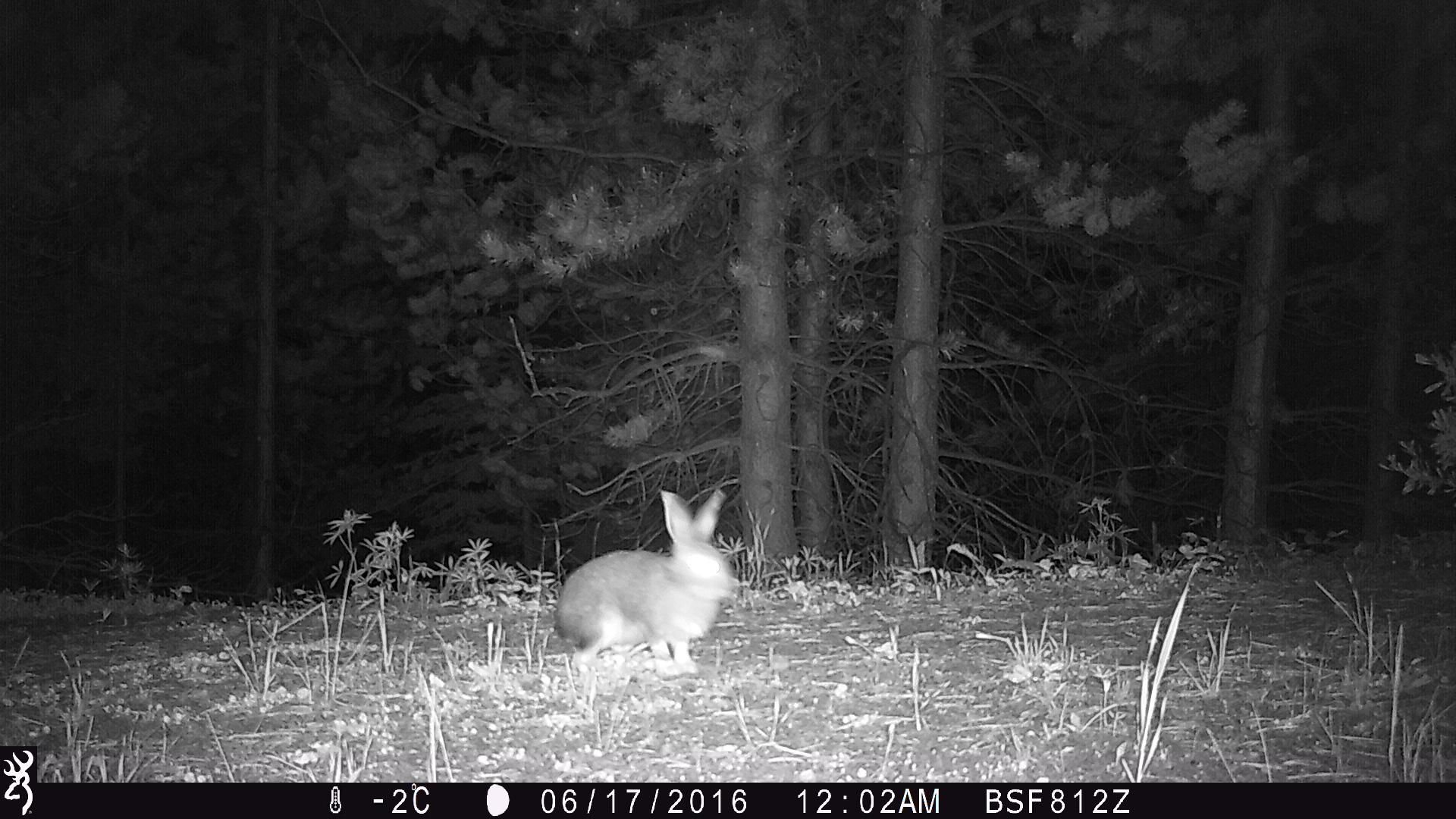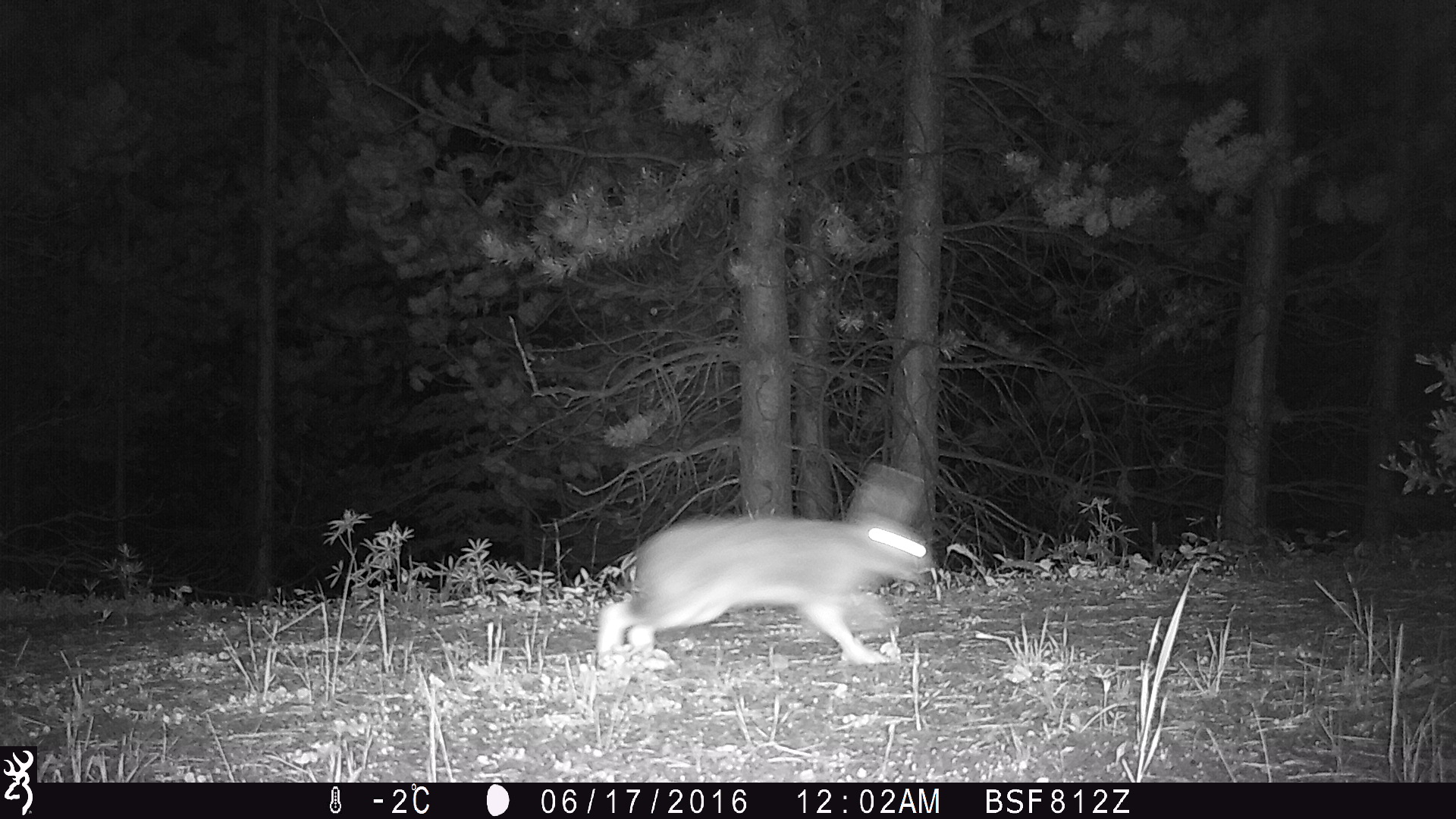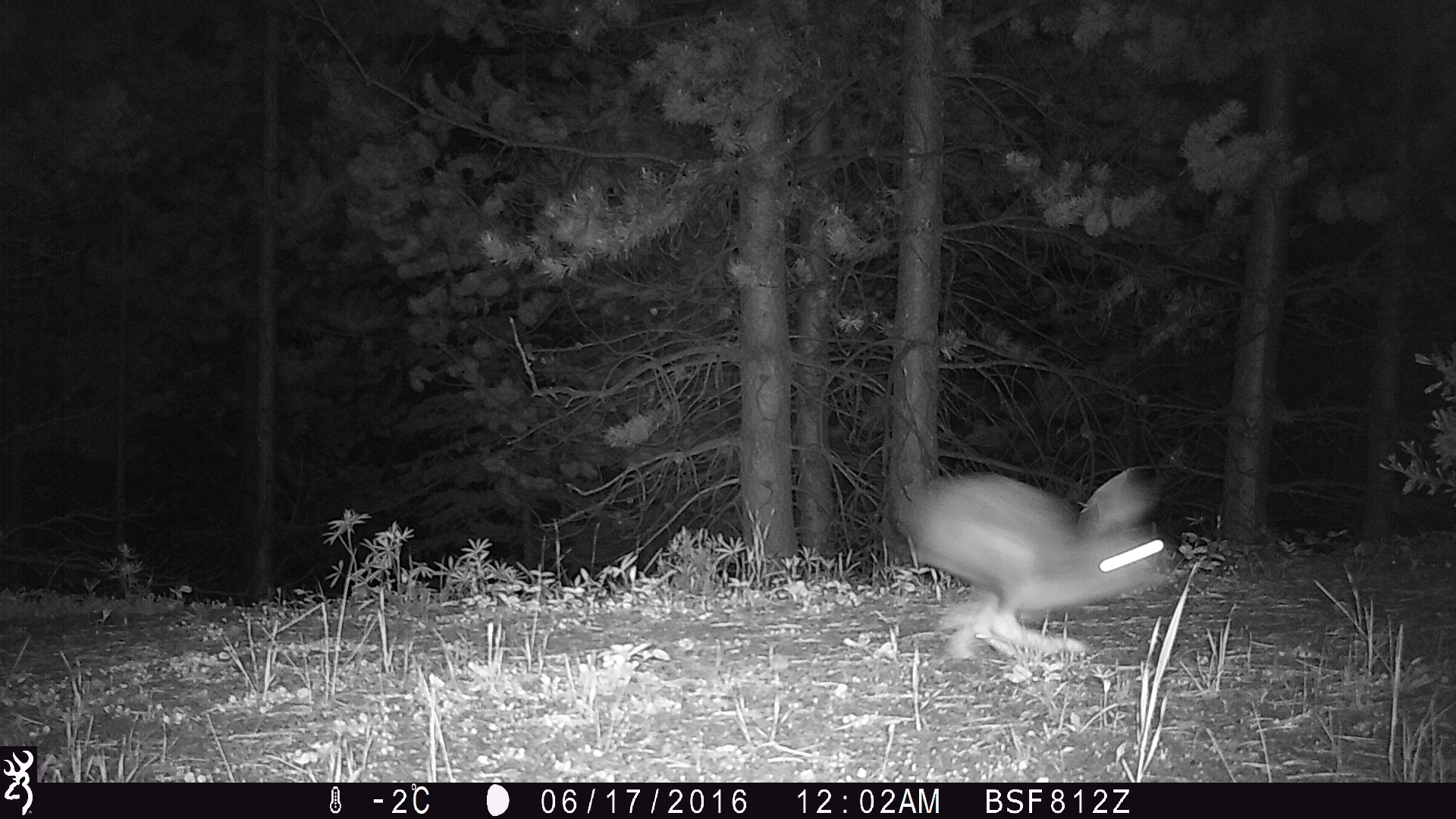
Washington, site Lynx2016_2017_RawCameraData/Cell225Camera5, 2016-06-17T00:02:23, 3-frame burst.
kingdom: Animalia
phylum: Chordata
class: Mammalia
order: Lagomorpha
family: Leporidae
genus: Lepus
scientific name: Lepus americanus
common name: snowshoe hare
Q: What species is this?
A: Lepus americanus (snowshoe hare).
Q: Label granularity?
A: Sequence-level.